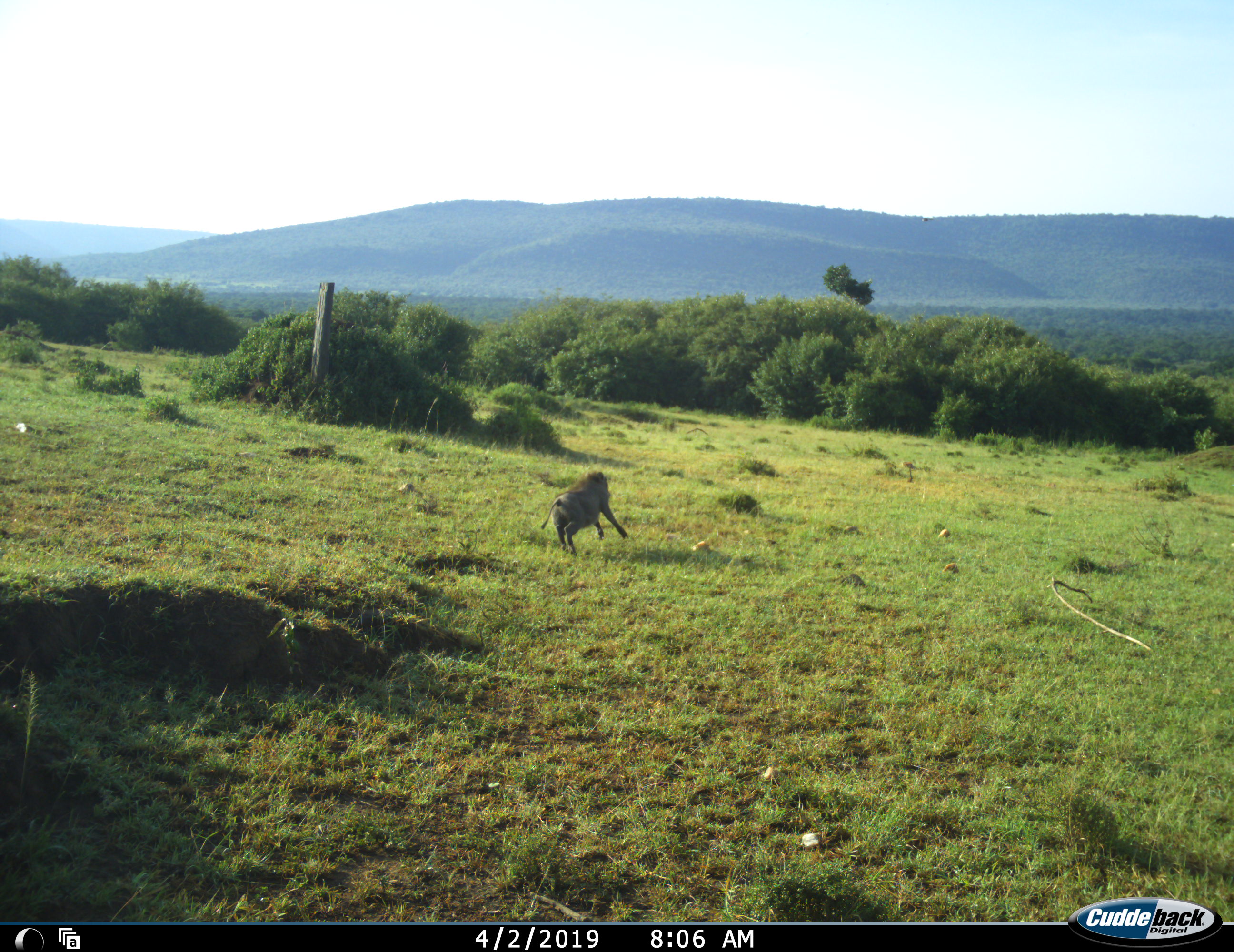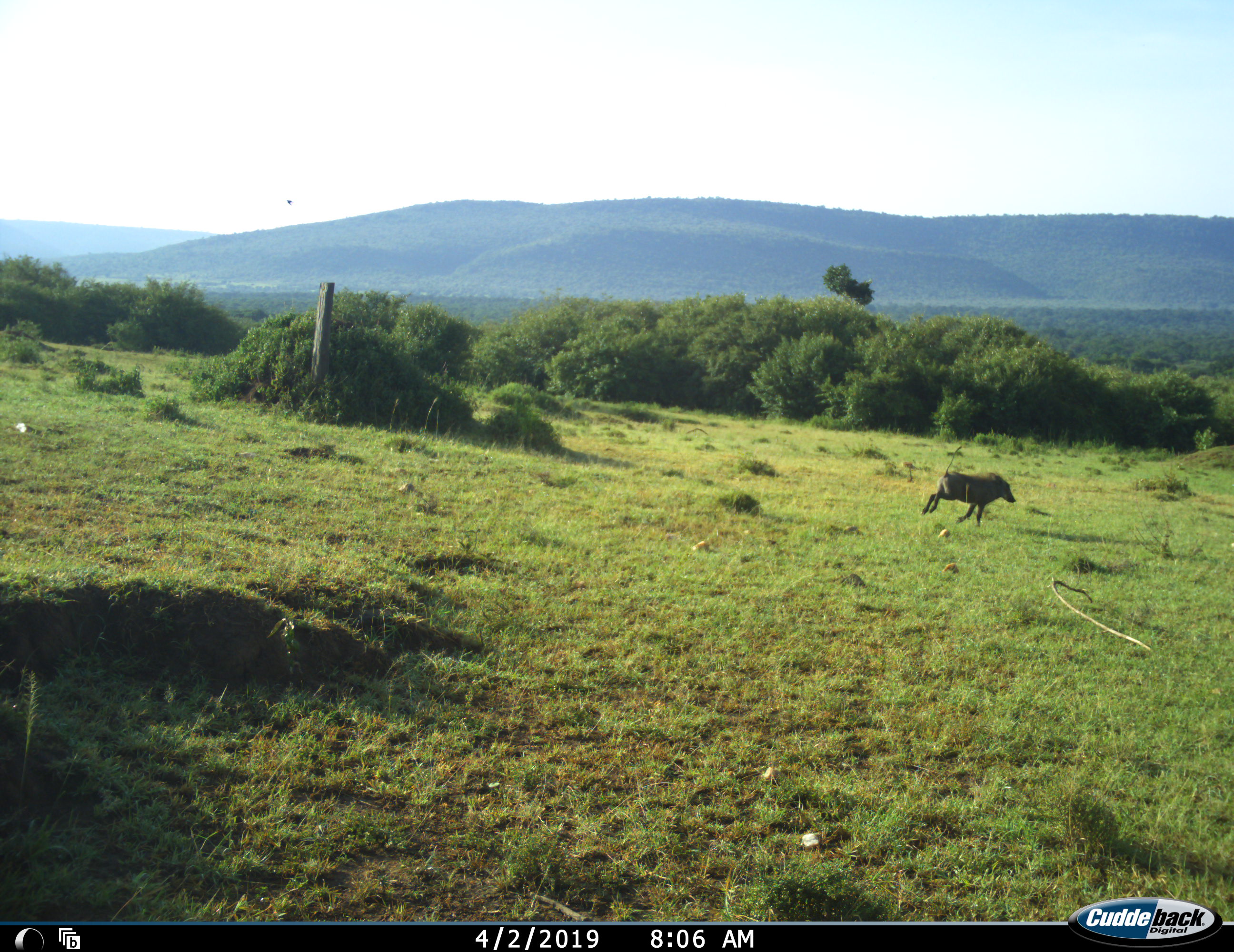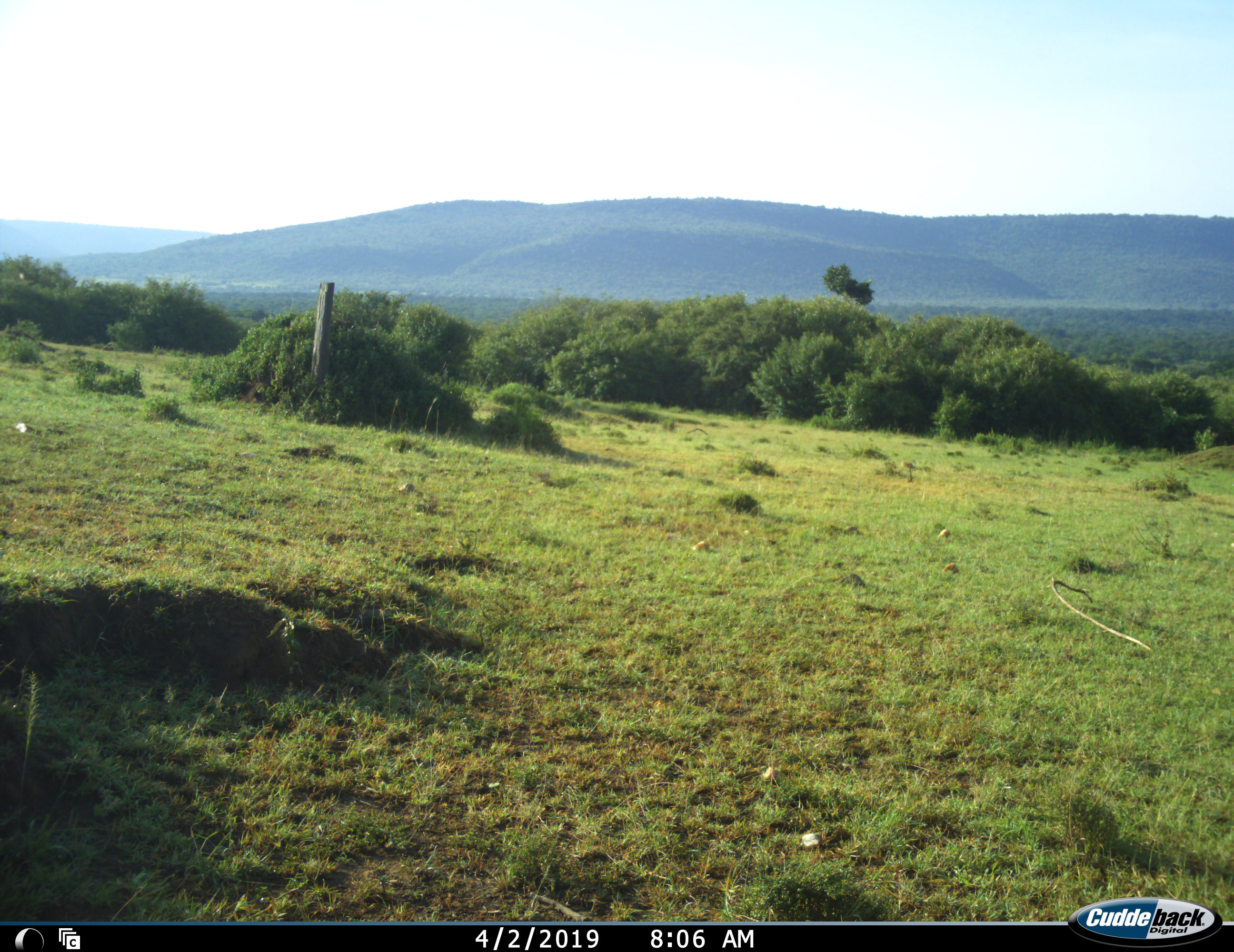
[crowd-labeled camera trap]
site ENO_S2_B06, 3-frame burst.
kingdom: Animalia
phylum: Chordata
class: Mammalia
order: Artiodactyla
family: Suidae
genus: Phacochoerus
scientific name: Phacochoerus africanus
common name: warthog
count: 1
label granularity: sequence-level